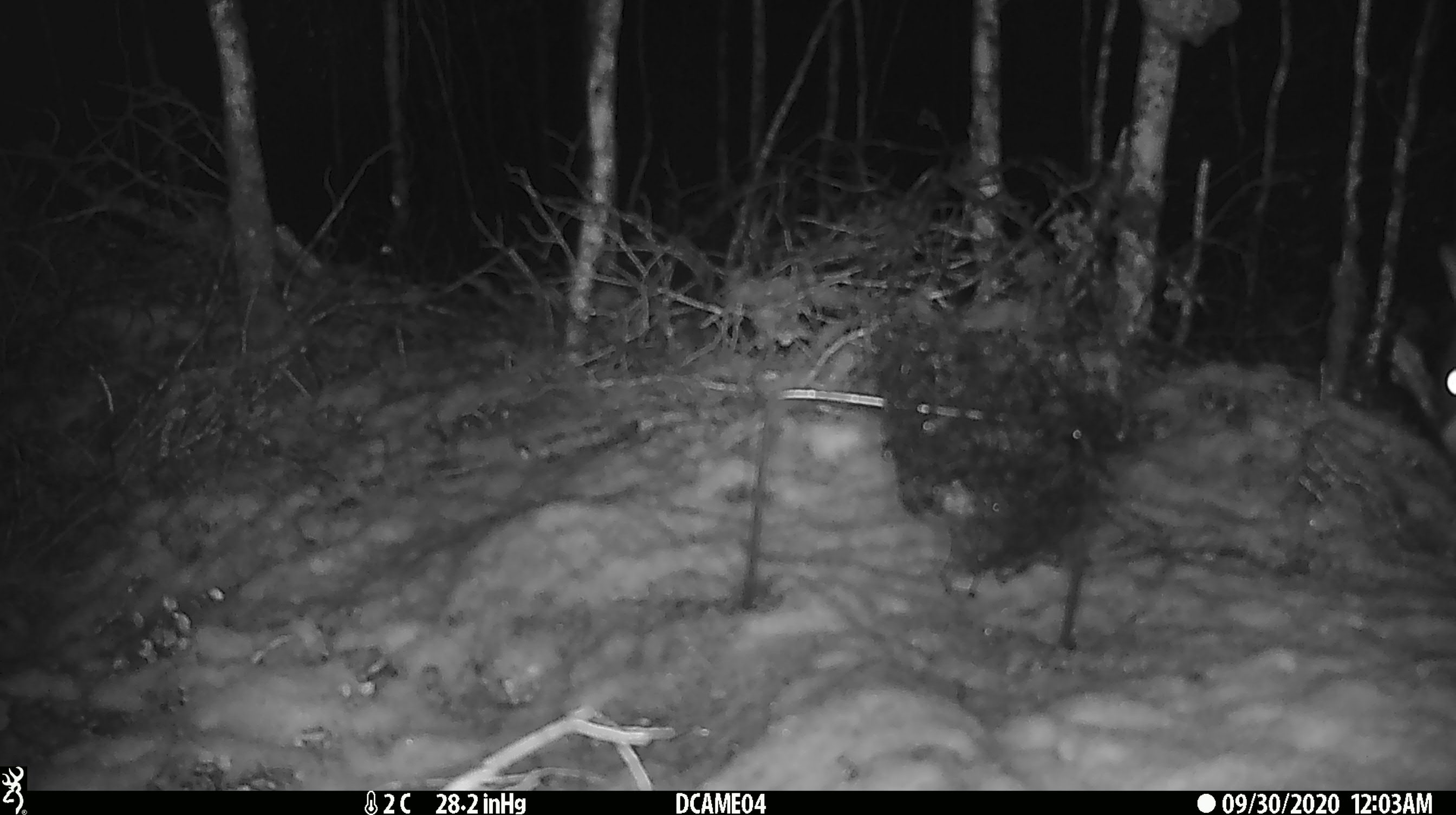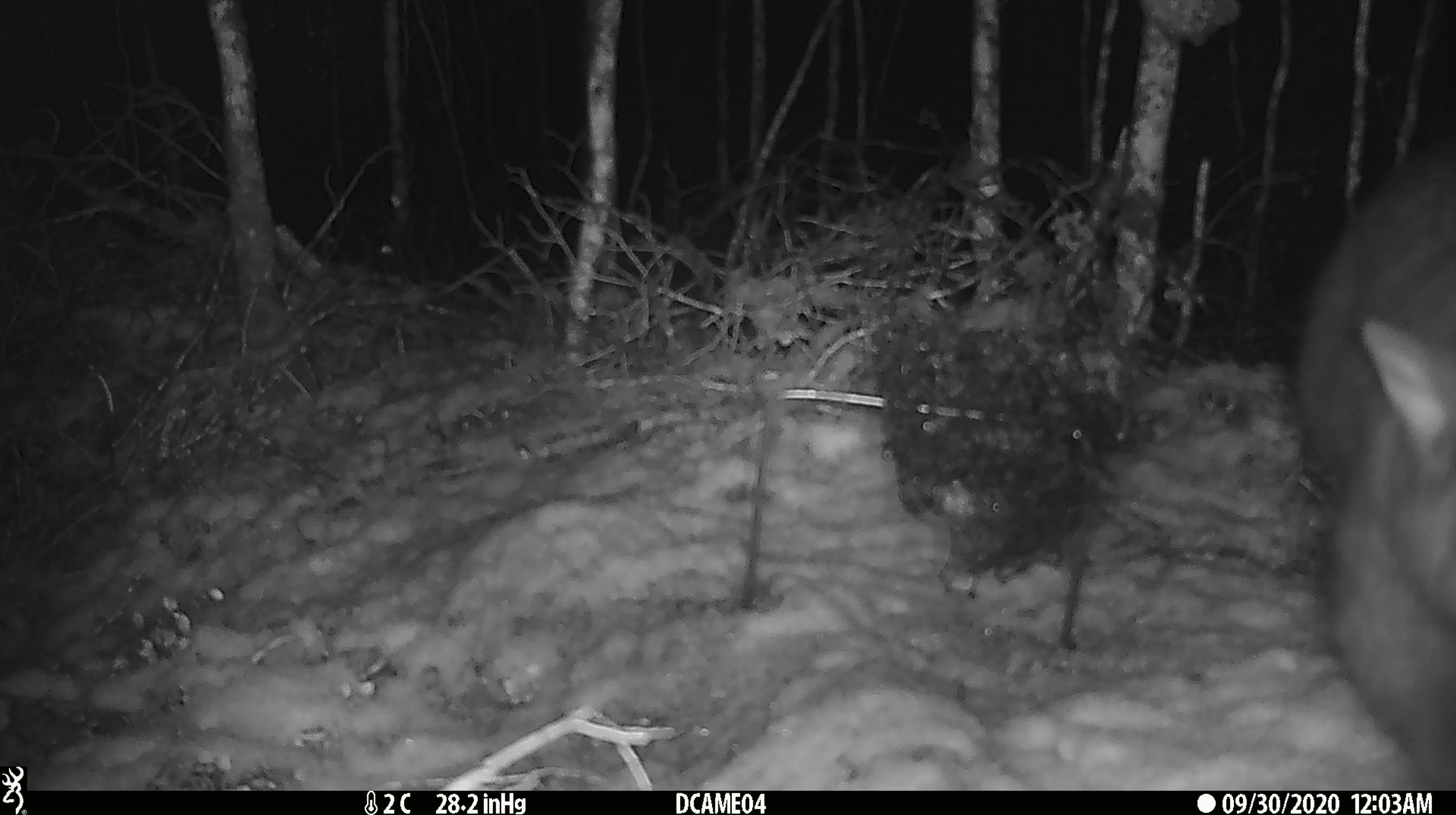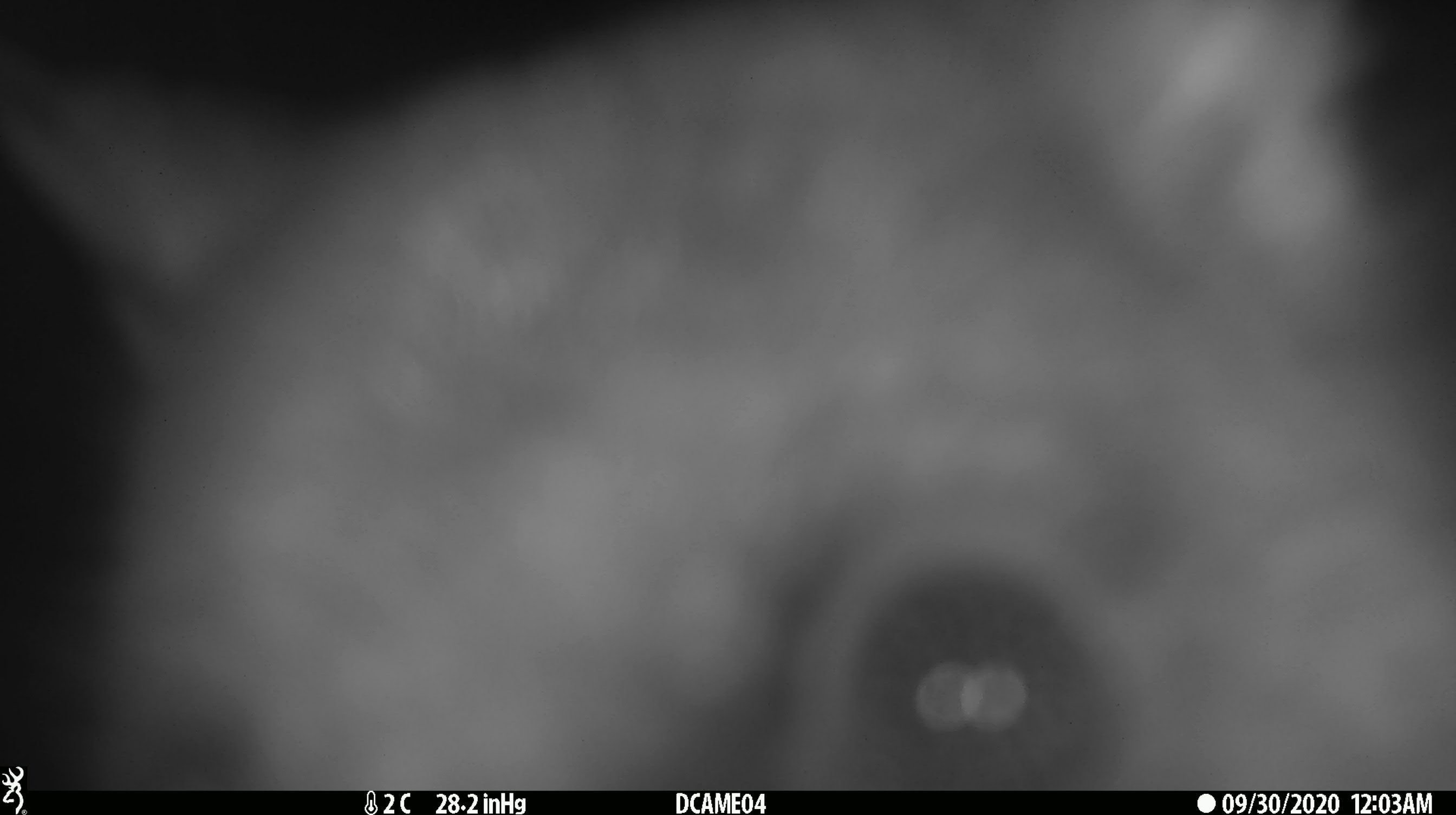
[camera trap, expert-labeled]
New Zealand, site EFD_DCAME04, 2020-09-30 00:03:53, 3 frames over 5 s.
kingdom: Animalia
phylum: Chordata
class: Mammalia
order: Diprotodontia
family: Phalangeridae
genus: Trichosurus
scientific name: Trichosurus vulpecula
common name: common brushtail possum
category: possum